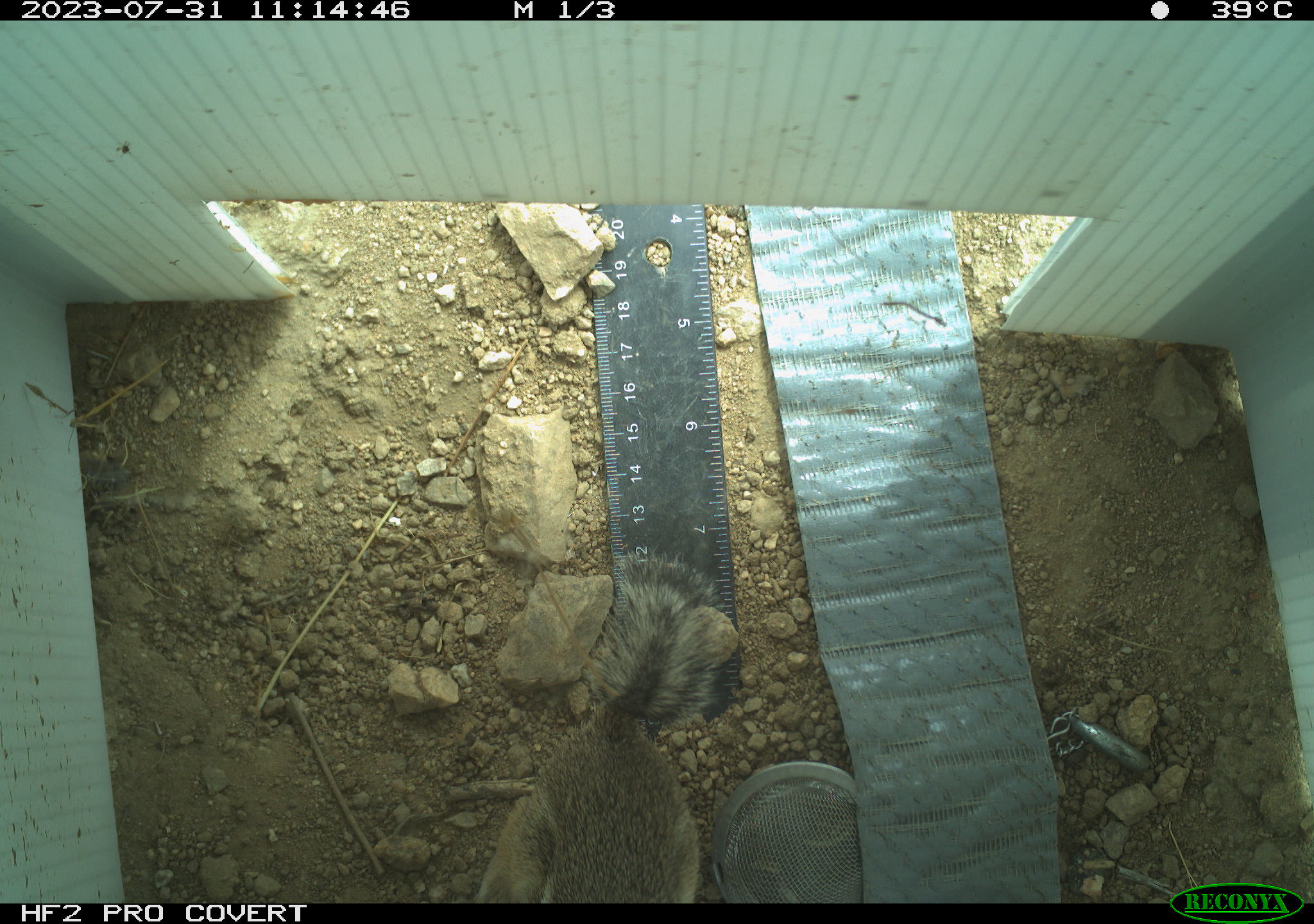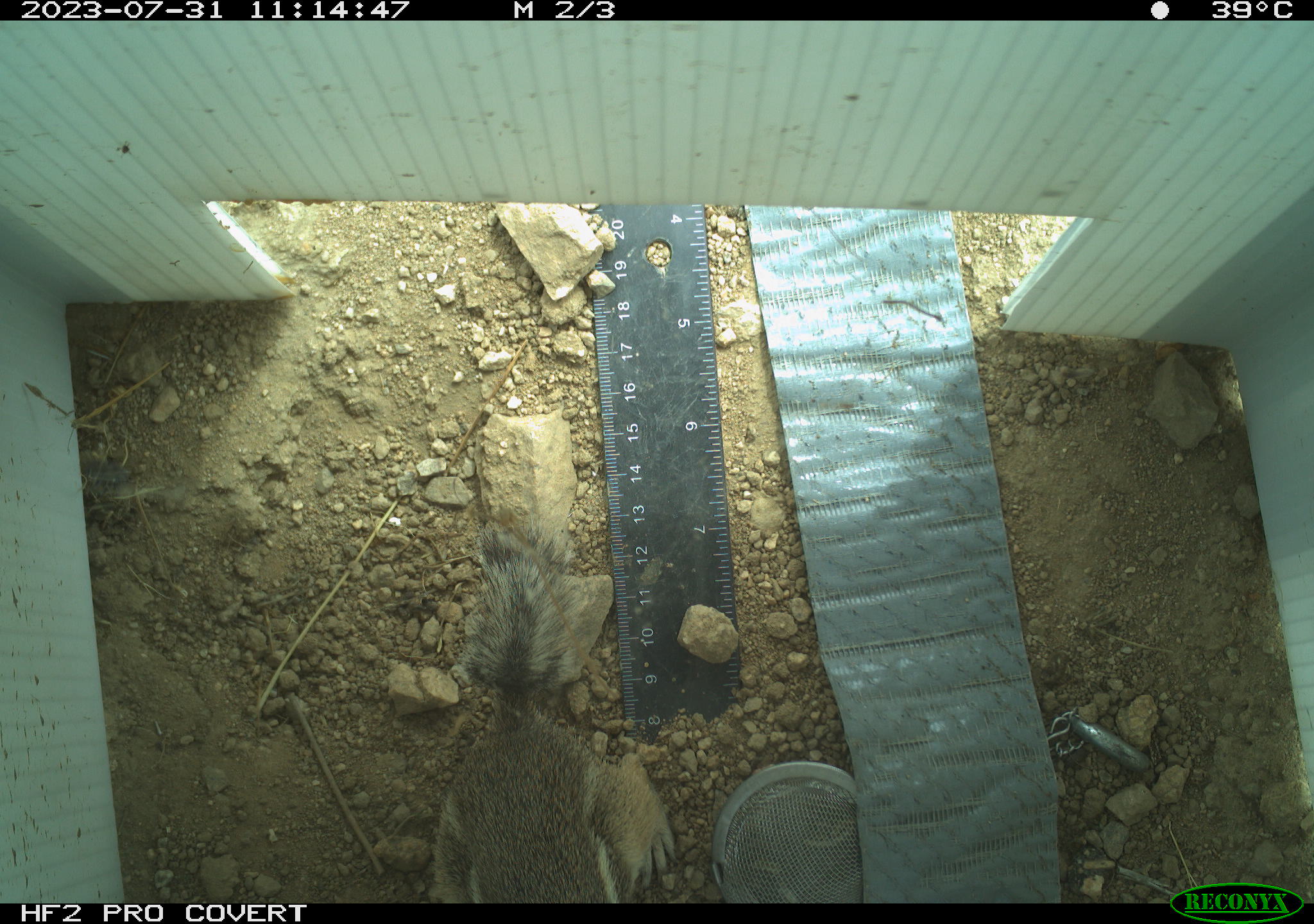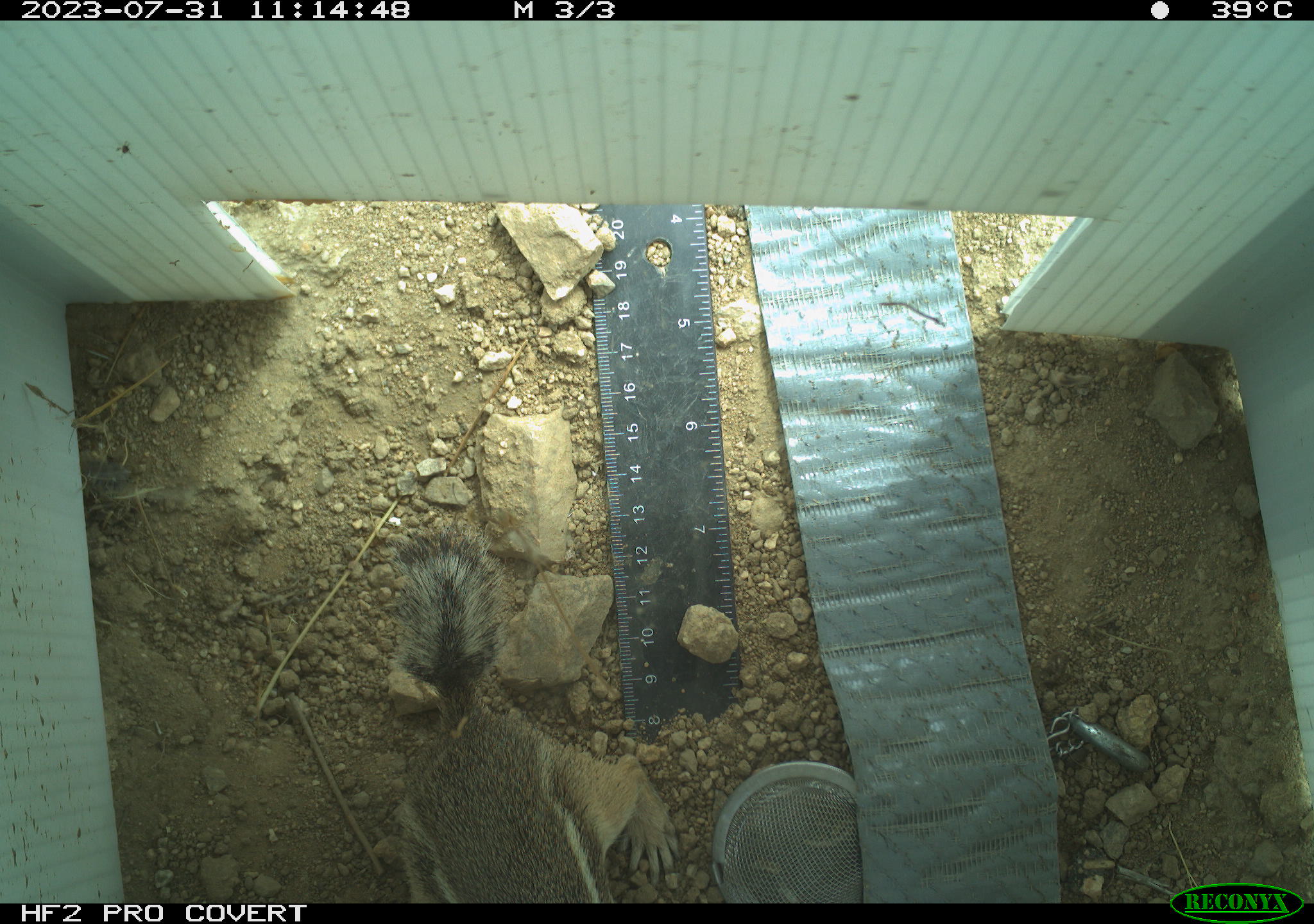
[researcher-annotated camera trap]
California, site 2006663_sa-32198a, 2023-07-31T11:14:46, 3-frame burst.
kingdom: Animalia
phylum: Chordata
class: Mammalia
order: Rodentia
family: Sciuridae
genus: Ammospermophilus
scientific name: Ammospermophilus leucurus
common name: white-tailed antelope squirrel